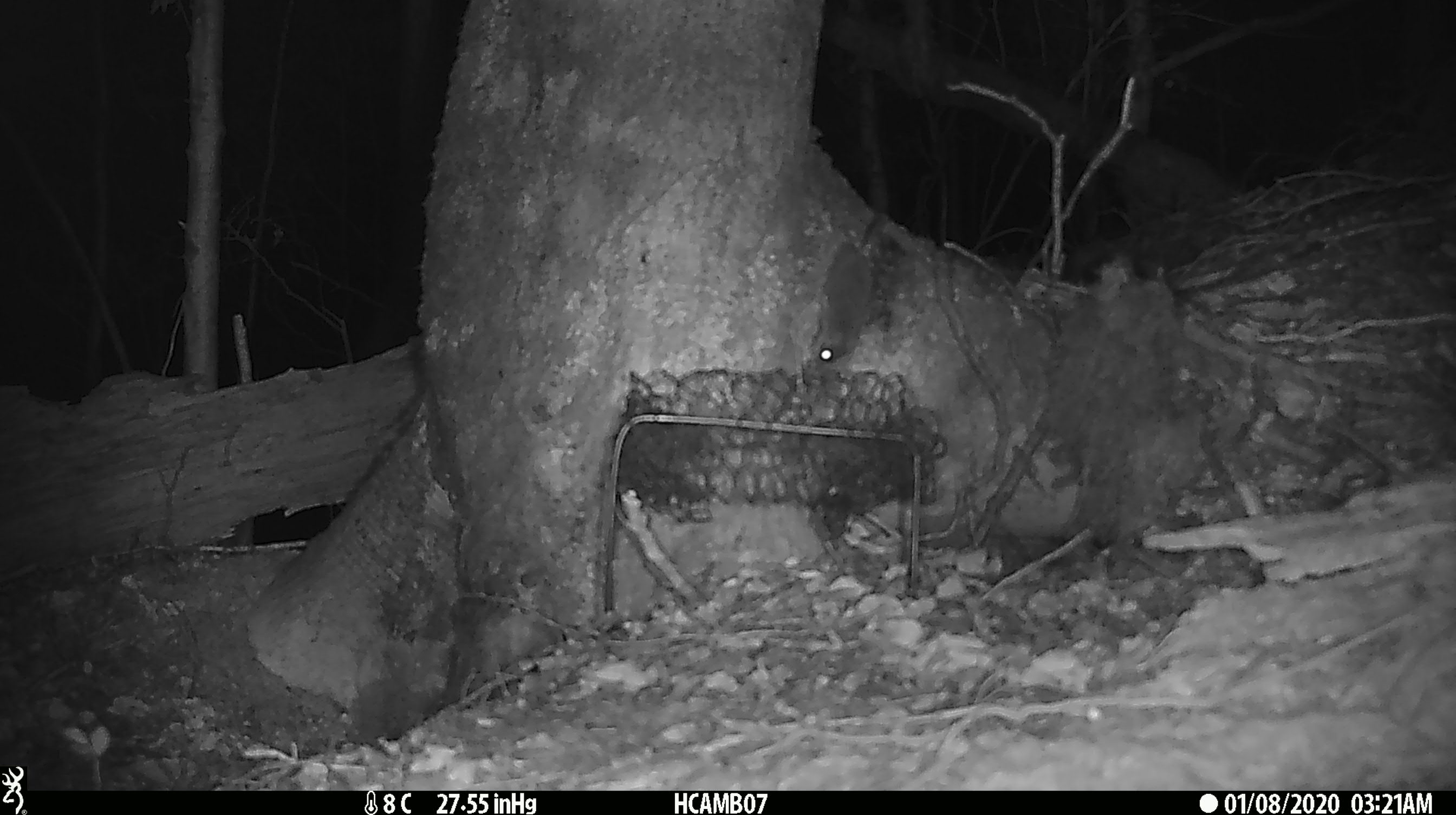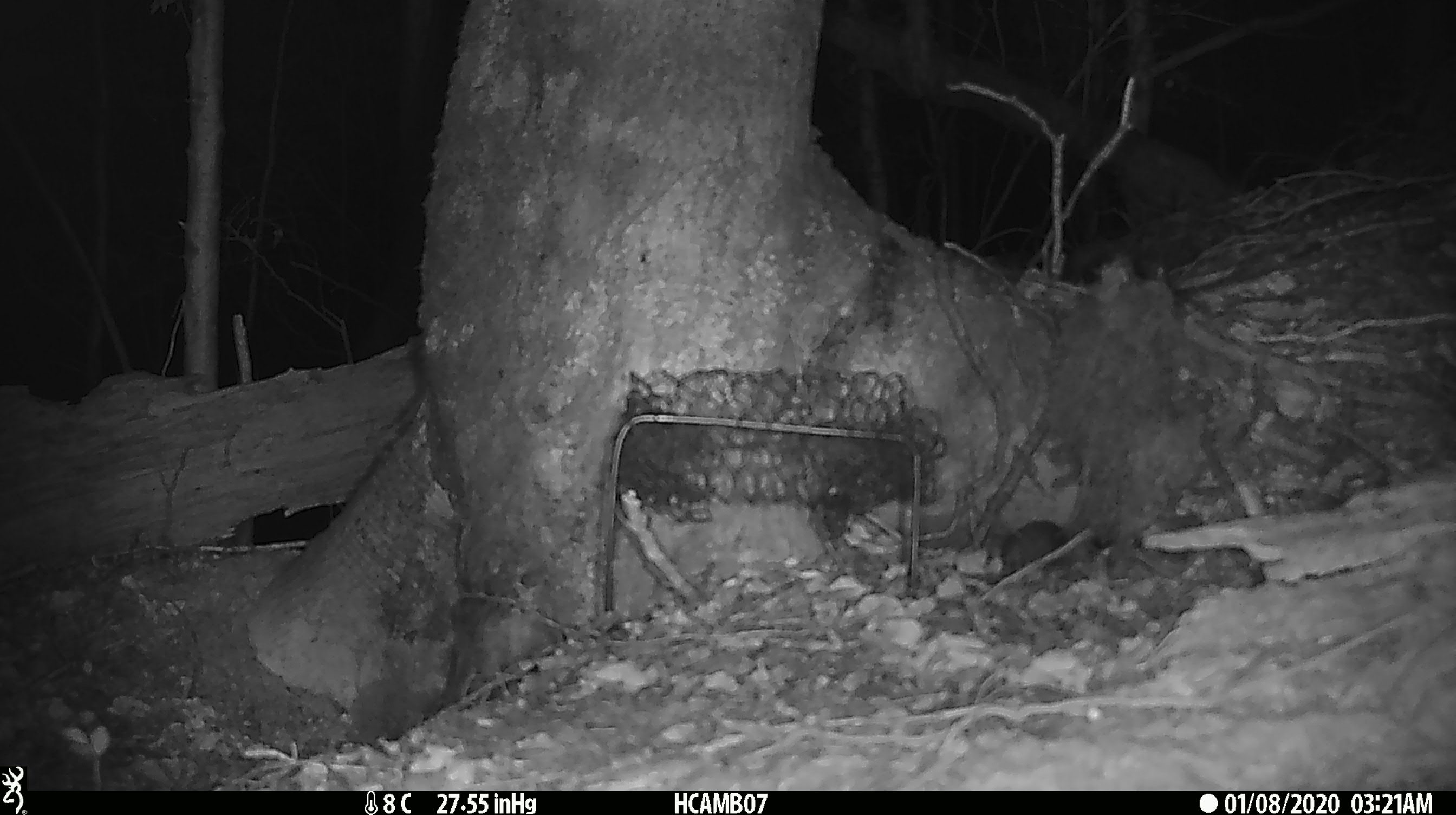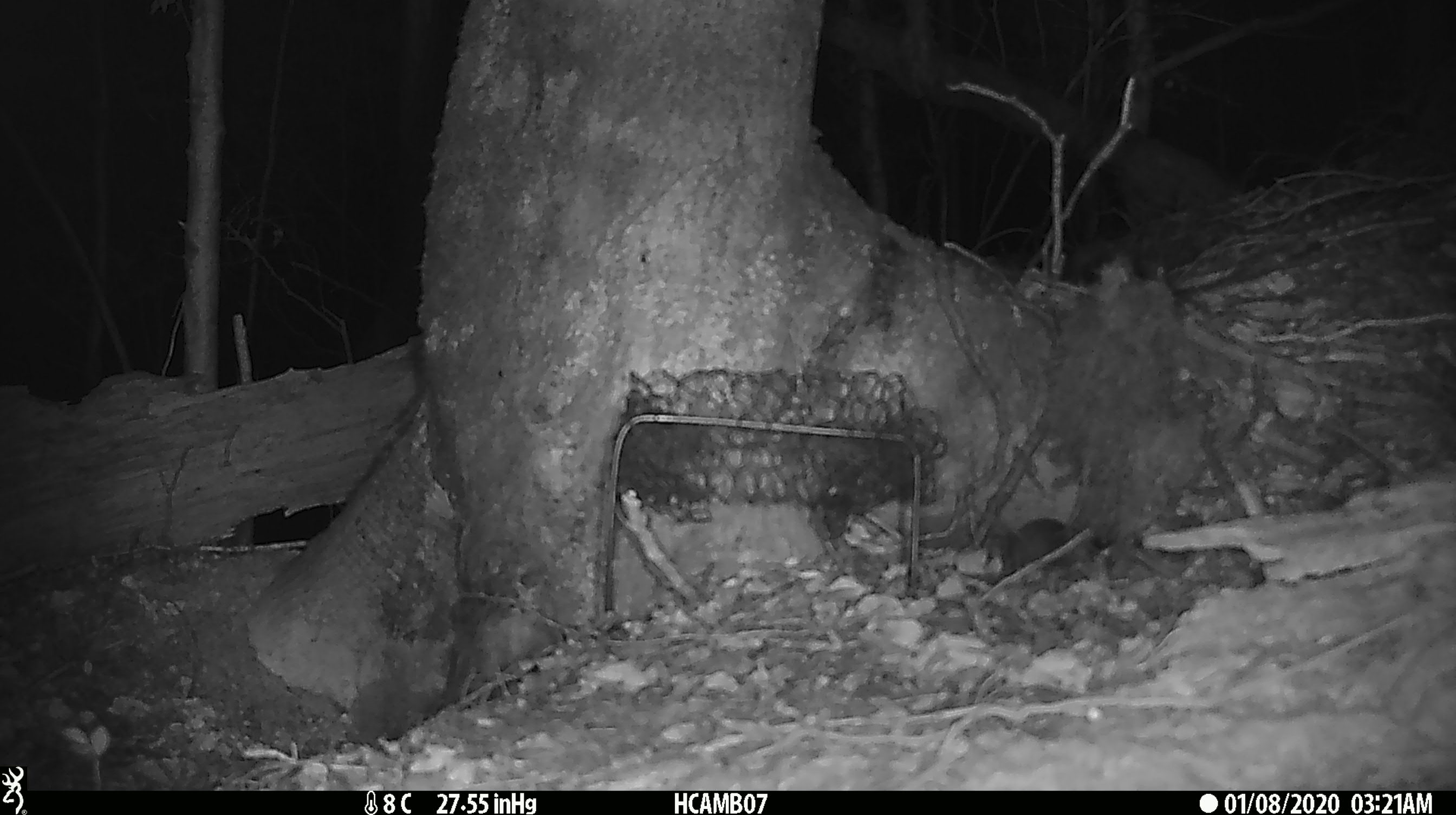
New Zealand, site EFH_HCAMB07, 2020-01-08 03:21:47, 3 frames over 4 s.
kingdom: Animalia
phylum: Chordata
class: Mammalia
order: Rodentia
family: Muridae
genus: Mus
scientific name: Mus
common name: mouse